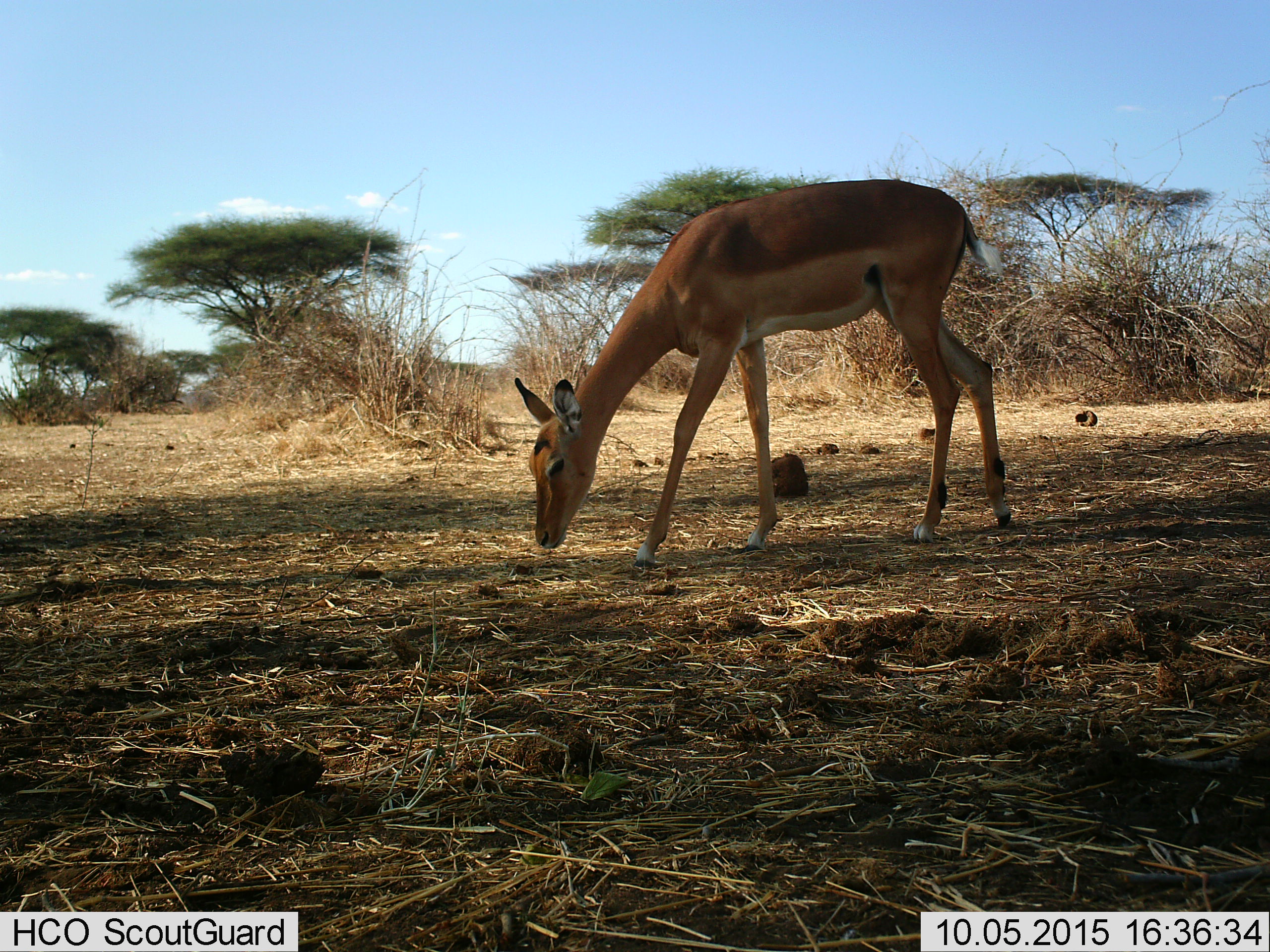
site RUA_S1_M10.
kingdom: Animalia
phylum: Chordata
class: Mammalia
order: Artiodactyla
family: Bovidae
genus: Aepyceros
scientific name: Aepyceros melampus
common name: impala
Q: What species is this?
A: Impala (Aepyceros melampus).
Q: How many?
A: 1.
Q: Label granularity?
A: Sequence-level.